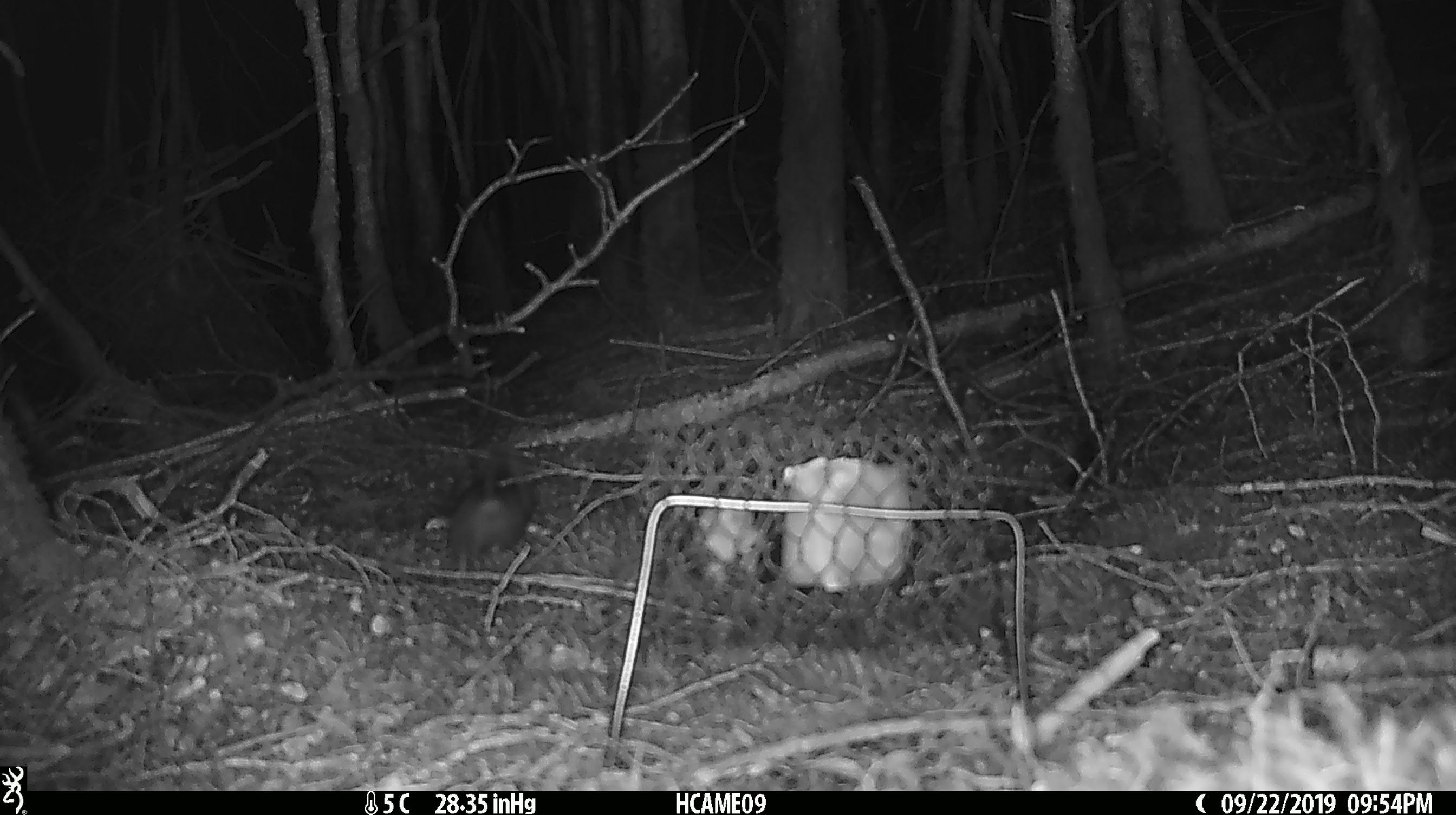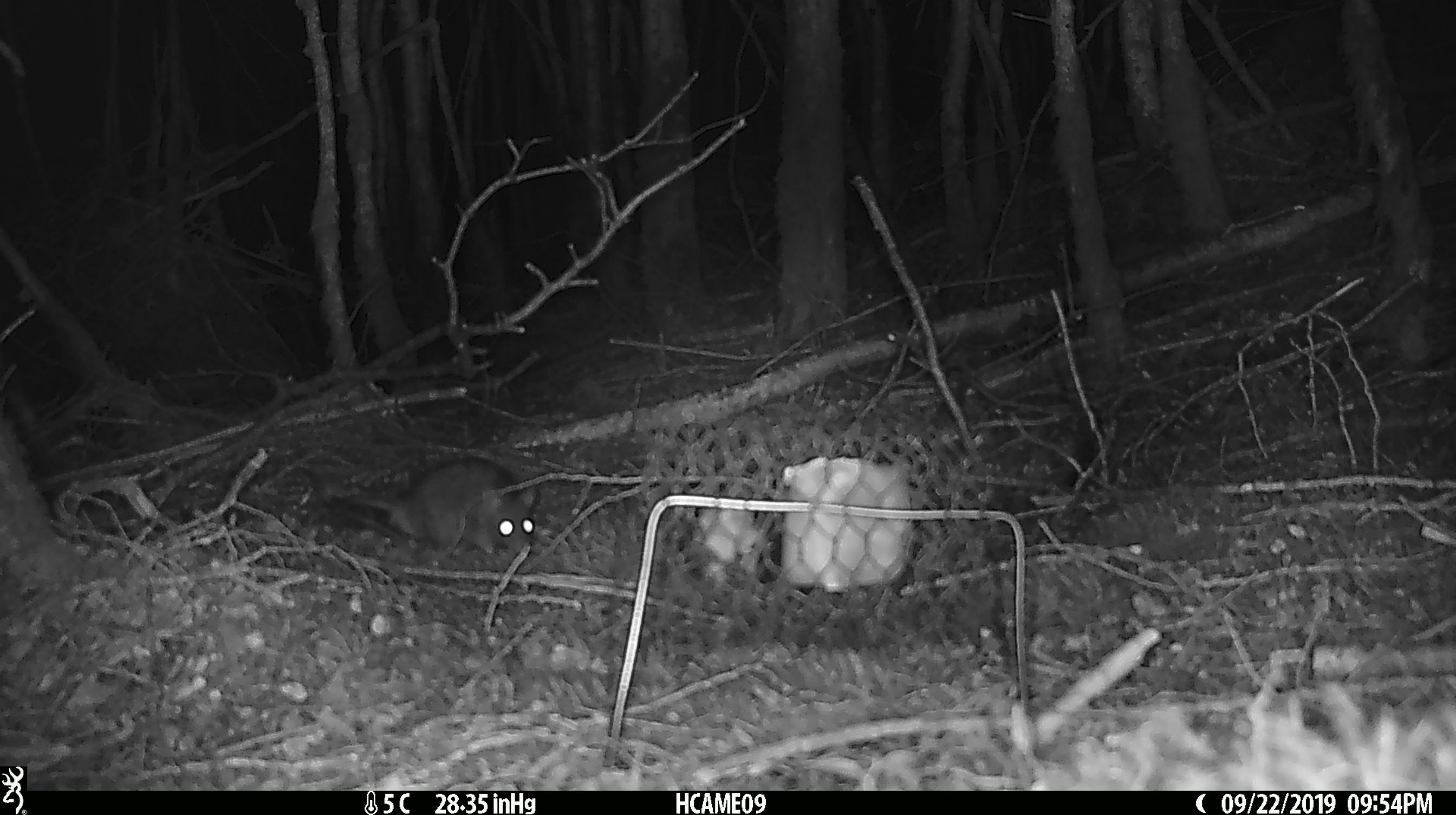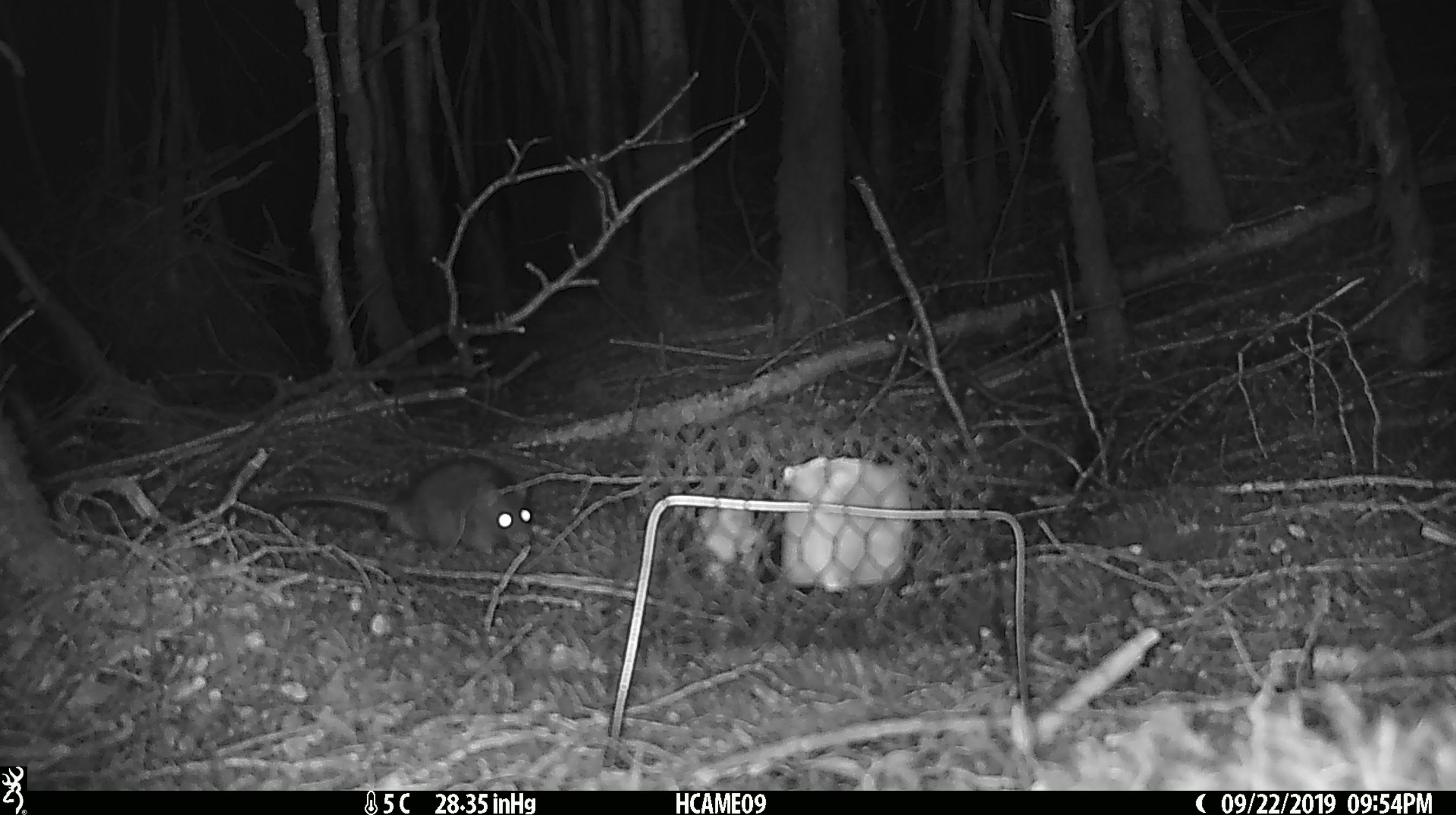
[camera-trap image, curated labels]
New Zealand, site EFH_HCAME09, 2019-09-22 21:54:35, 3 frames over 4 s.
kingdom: Animalia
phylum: Chordata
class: Mammalia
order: Rodentia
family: Muridae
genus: Rattus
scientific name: Rattus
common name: rat